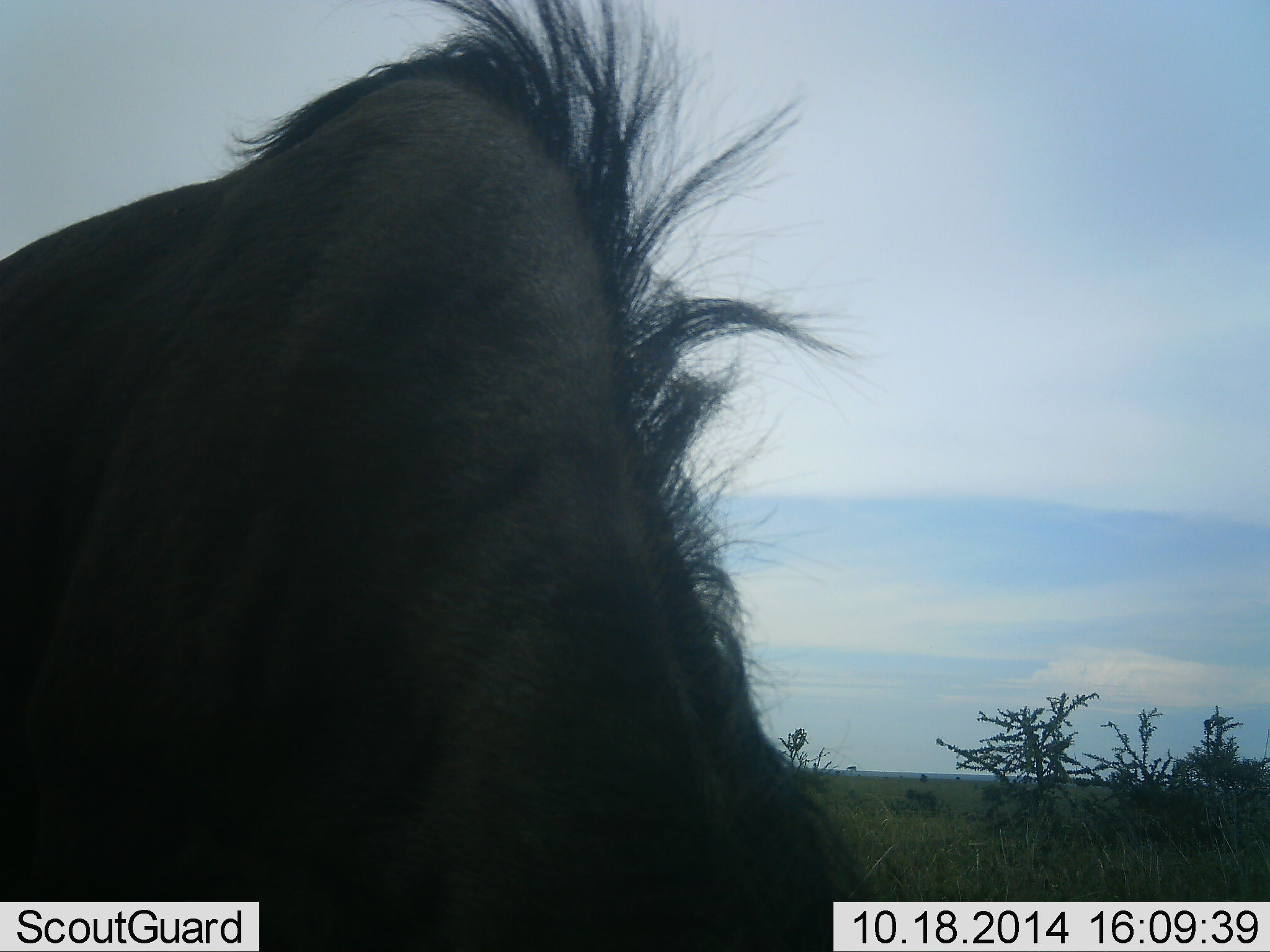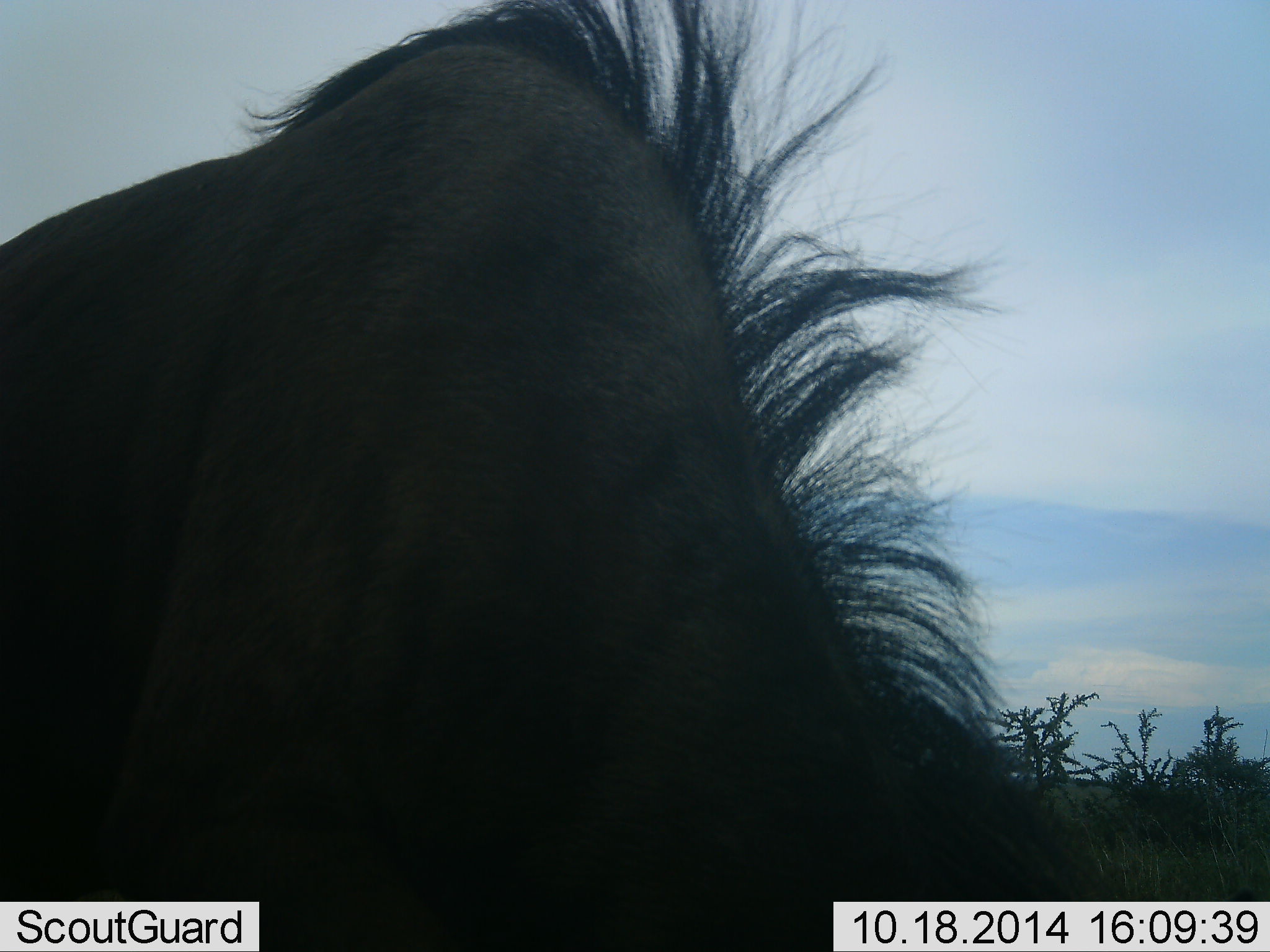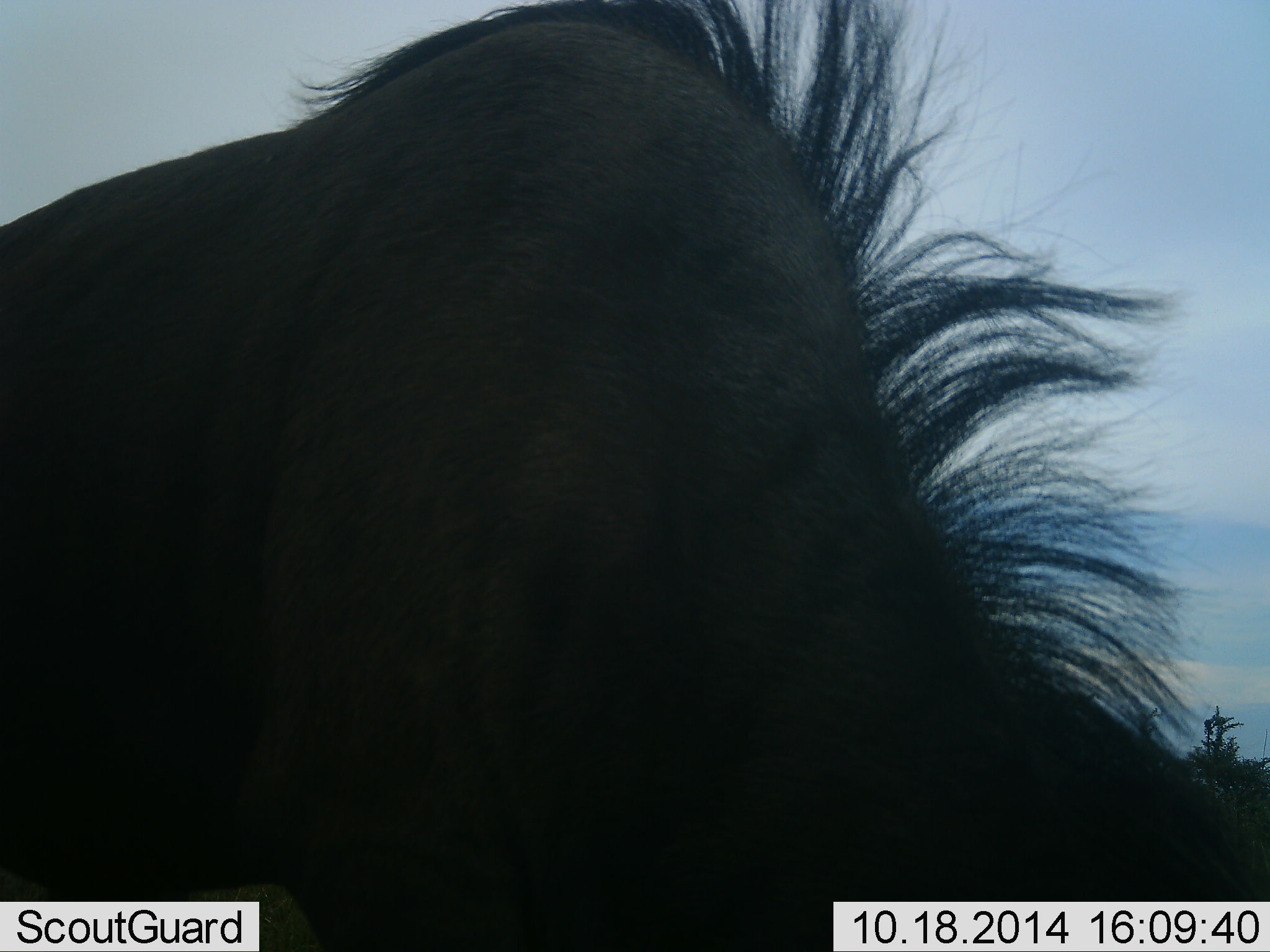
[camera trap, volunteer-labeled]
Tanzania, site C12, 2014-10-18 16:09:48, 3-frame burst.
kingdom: Animalia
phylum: Chordata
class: Mammalia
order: Artiodactyla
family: Bovidae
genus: Connochaetes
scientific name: Connochaetes taurinus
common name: blue wildebeest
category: wildebeest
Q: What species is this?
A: Wildebeest (blue wildebeest) (Connochaetes taurinus).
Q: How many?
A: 1.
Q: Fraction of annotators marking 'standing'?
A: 20%.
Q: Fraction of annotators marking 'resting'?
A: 0%.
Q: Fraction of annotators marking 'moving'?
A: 20%.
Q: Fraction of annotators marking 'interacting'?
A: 0%.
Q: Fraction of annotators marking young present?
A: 0%.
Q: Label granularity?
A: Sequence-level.